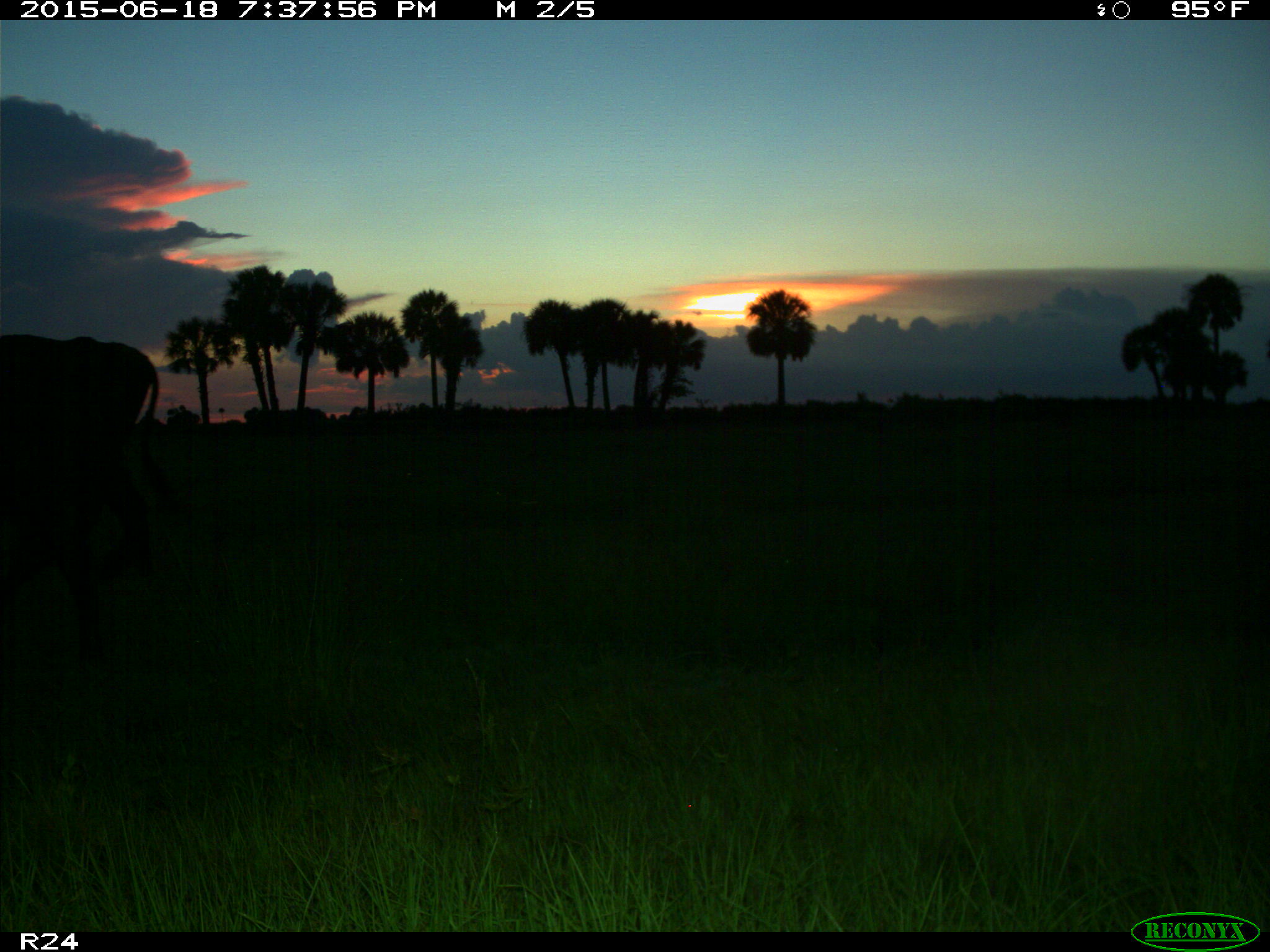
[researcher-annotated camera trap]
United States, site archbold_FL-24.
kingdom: Animalia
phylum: Chordata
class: Mammalia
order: Artiodactyla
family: Bovidae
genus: Bos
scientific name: Bos taurus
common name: domestic cow